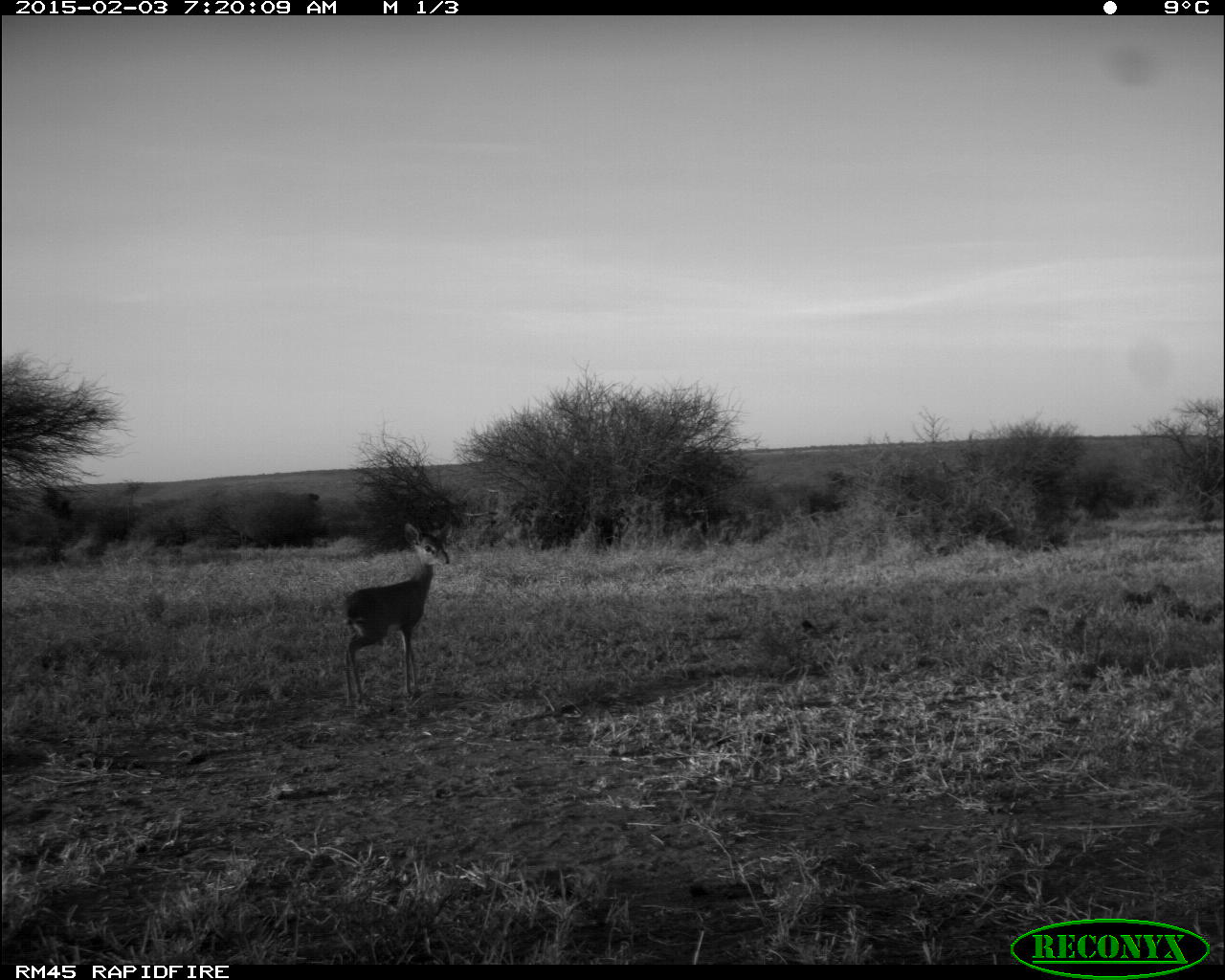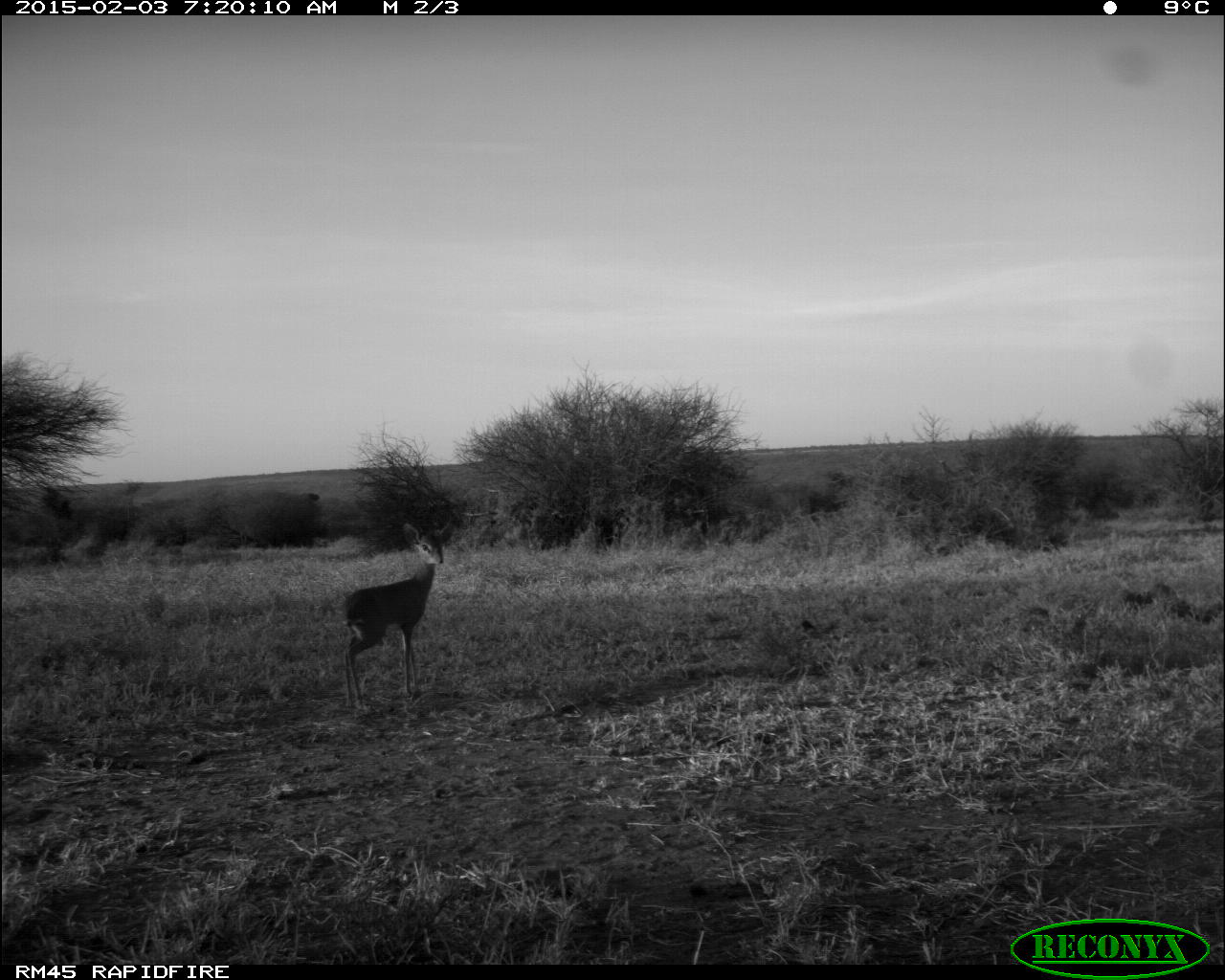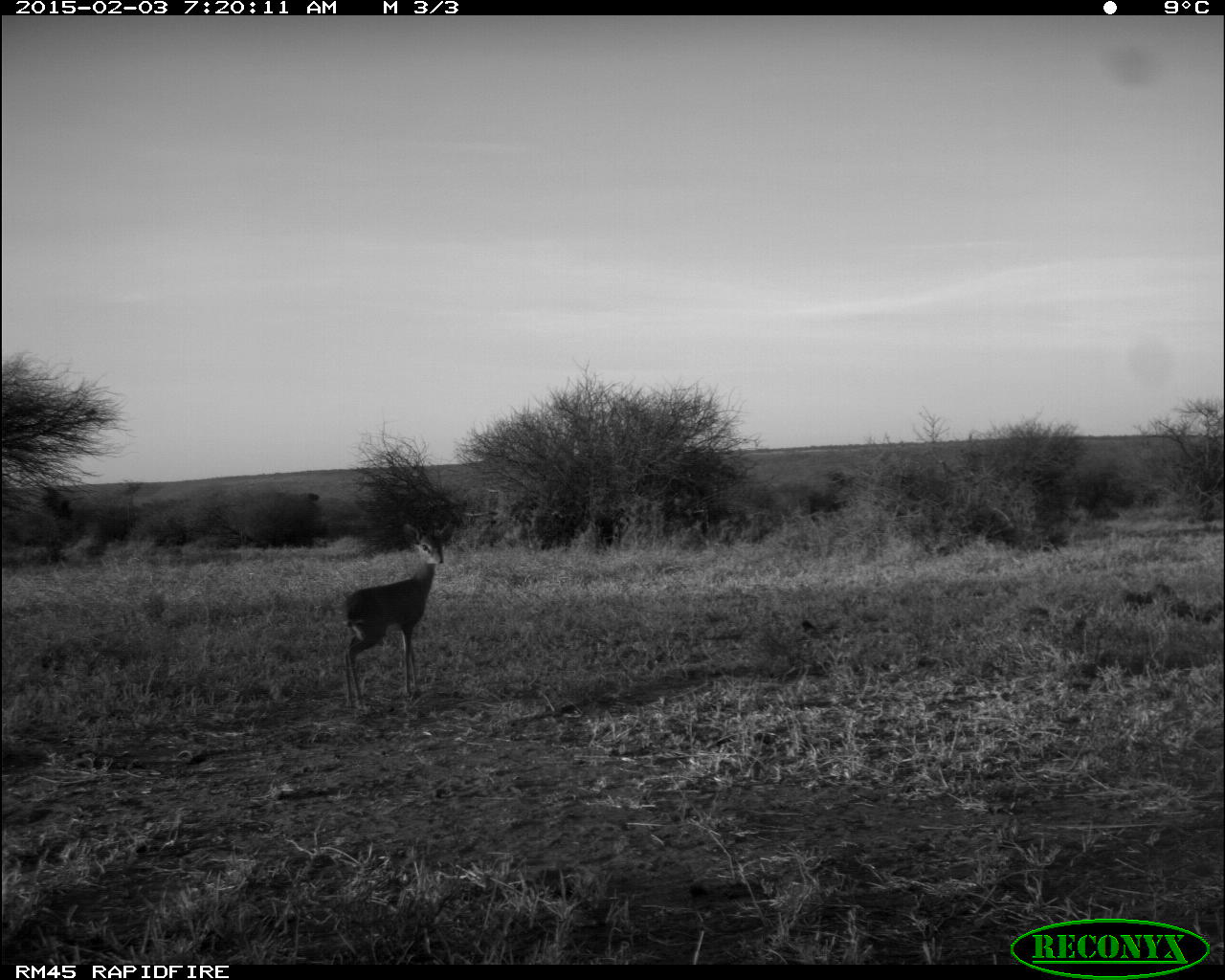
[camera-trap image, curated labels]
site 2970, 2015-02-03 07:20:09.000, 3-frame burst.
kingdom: Animalia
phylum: Chordata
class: Mammalia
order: Artiodactyla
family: Bovidae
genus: Madoqua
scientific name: Madoqua guentheri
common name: günther's dik-dik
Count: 1.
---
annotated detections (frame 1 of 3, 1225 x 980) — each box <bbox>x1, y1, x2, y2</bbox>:
madoqua guentheri: <bbox>342, 523, 450, 704</bbox>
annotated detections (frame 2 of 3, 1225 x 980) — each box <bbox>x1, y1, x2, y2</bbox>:
madoqua guentheri: <bbox>340, 517, 455, 710</bbox>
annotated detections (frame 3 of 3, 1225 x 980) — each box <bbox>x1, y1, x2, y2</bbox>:
madoqua guentheri: <bbox>337, 522, 457, 710</bbox>